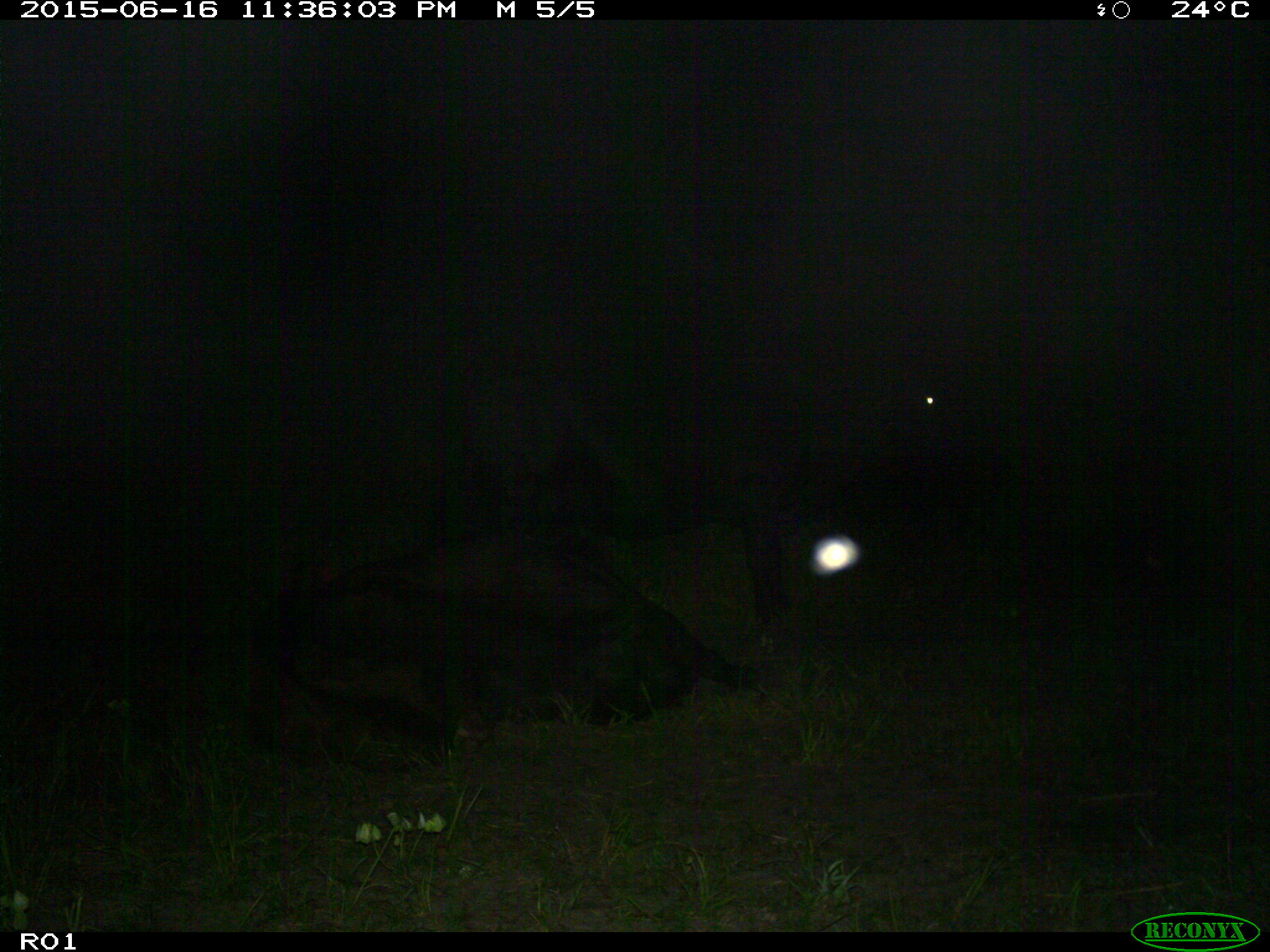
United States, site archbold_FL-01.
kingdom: Animalia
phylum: Chordata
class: Mammalia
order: Artiodactyla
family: Bovidae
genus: Bos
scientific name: Bos taurus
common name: domestic cow